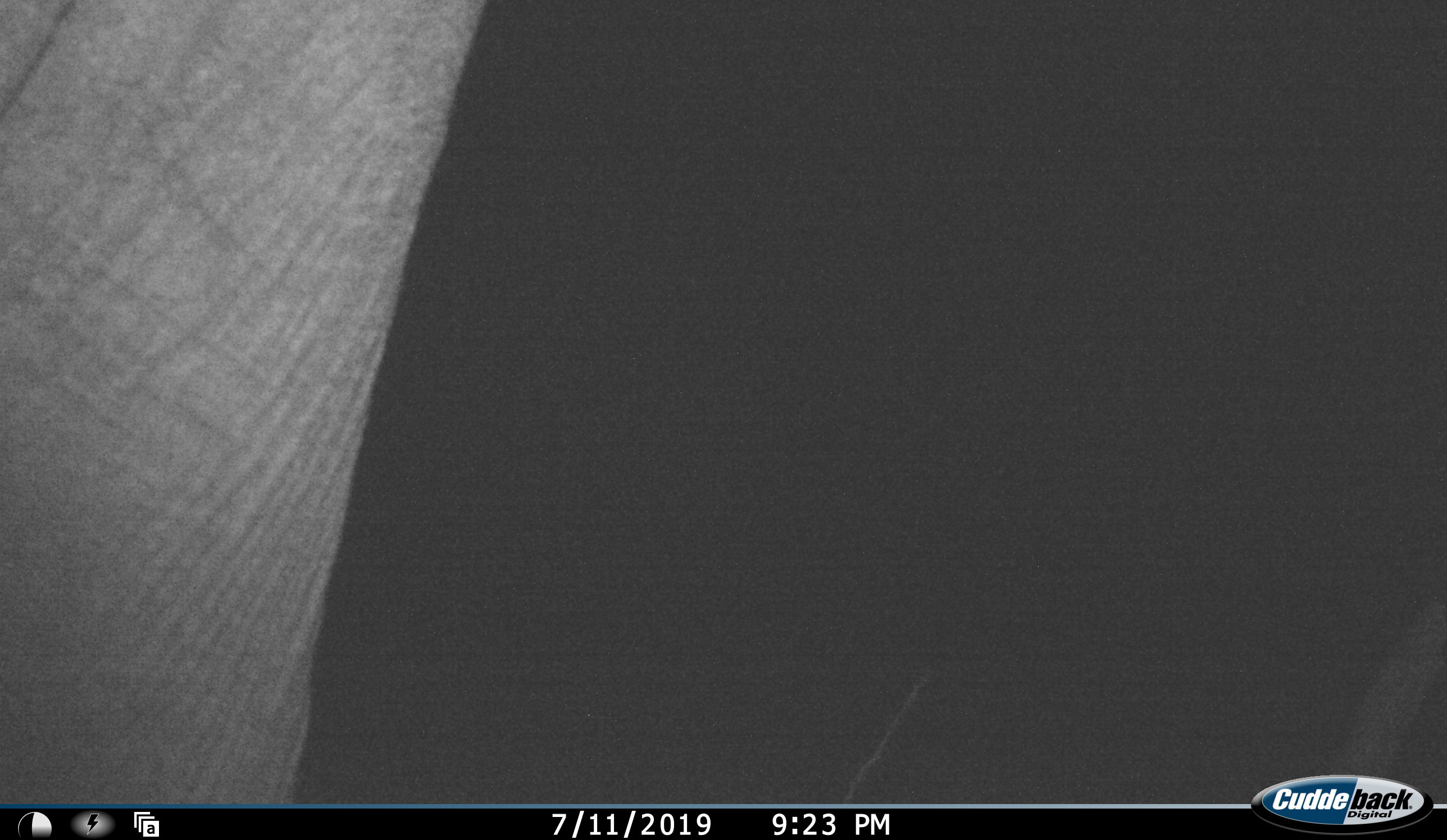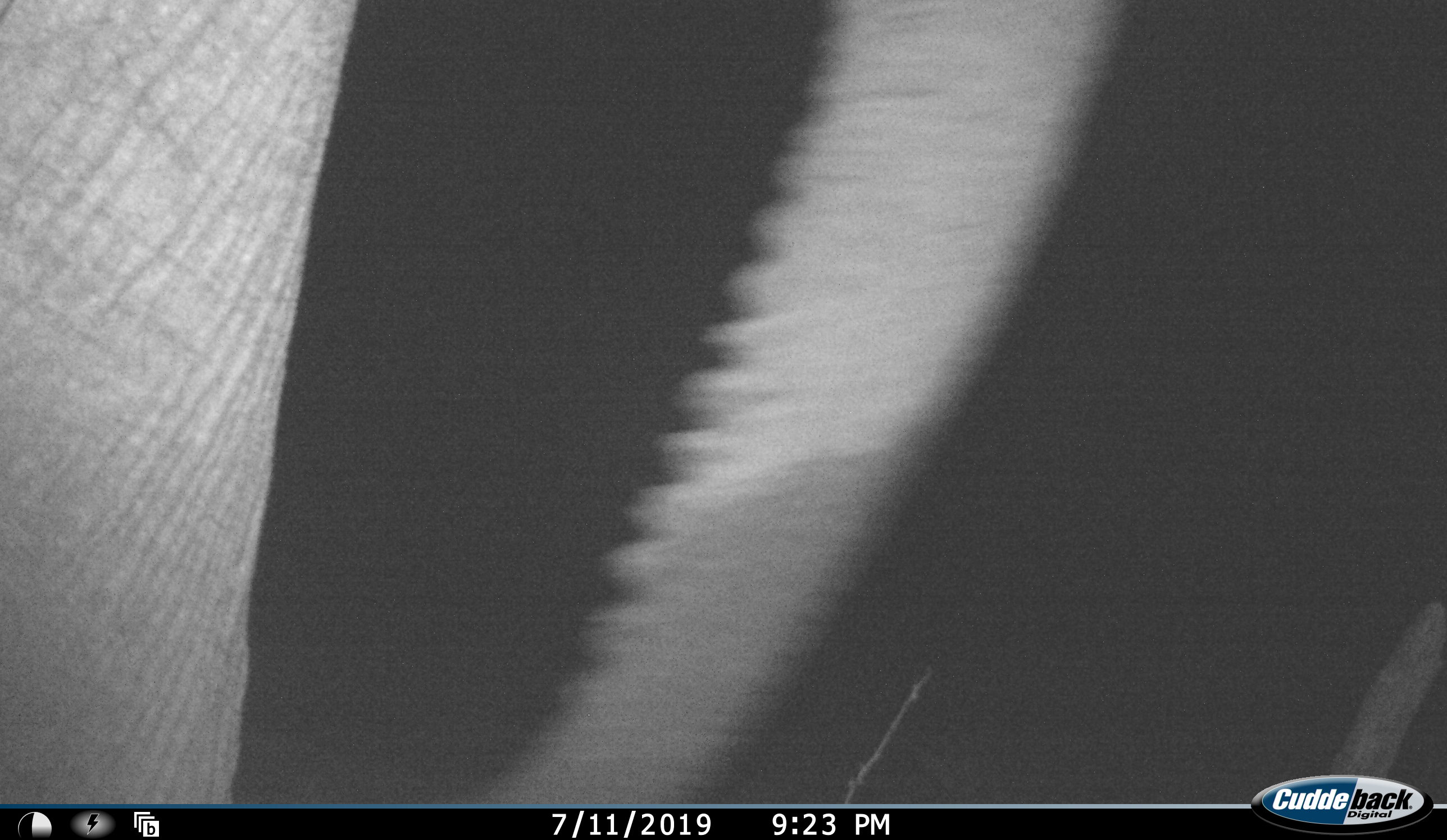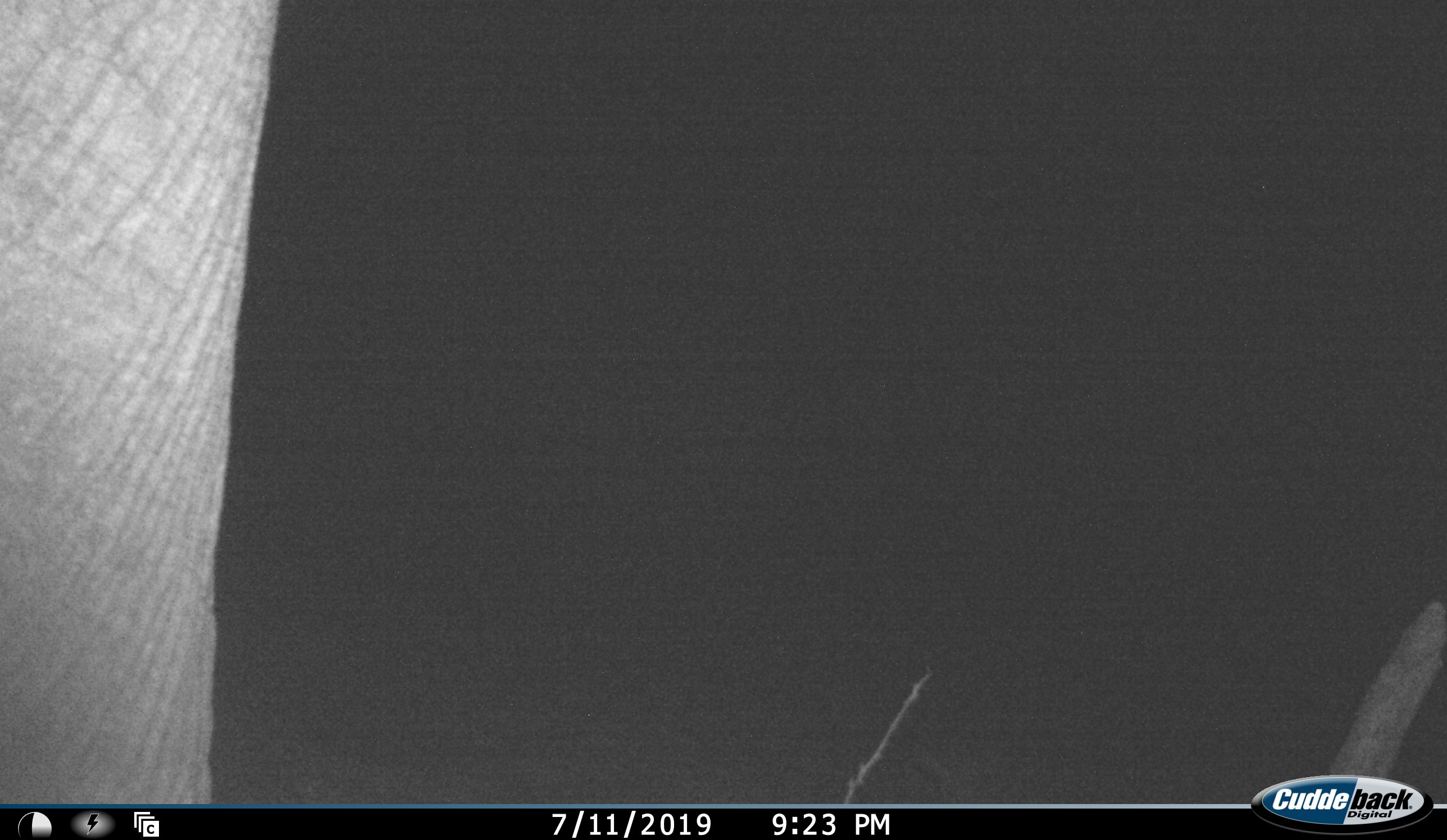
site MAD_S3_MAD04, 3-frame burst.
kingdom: Animalia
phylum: Chordata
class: Mammalia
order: Proboscidea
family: Elephantidae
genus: Loxodonta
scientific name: Loxodonta africana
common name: african bush elephant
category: elephant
Elephant (african bush elephant) (Loxodonta africana), count 1. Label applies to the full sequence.